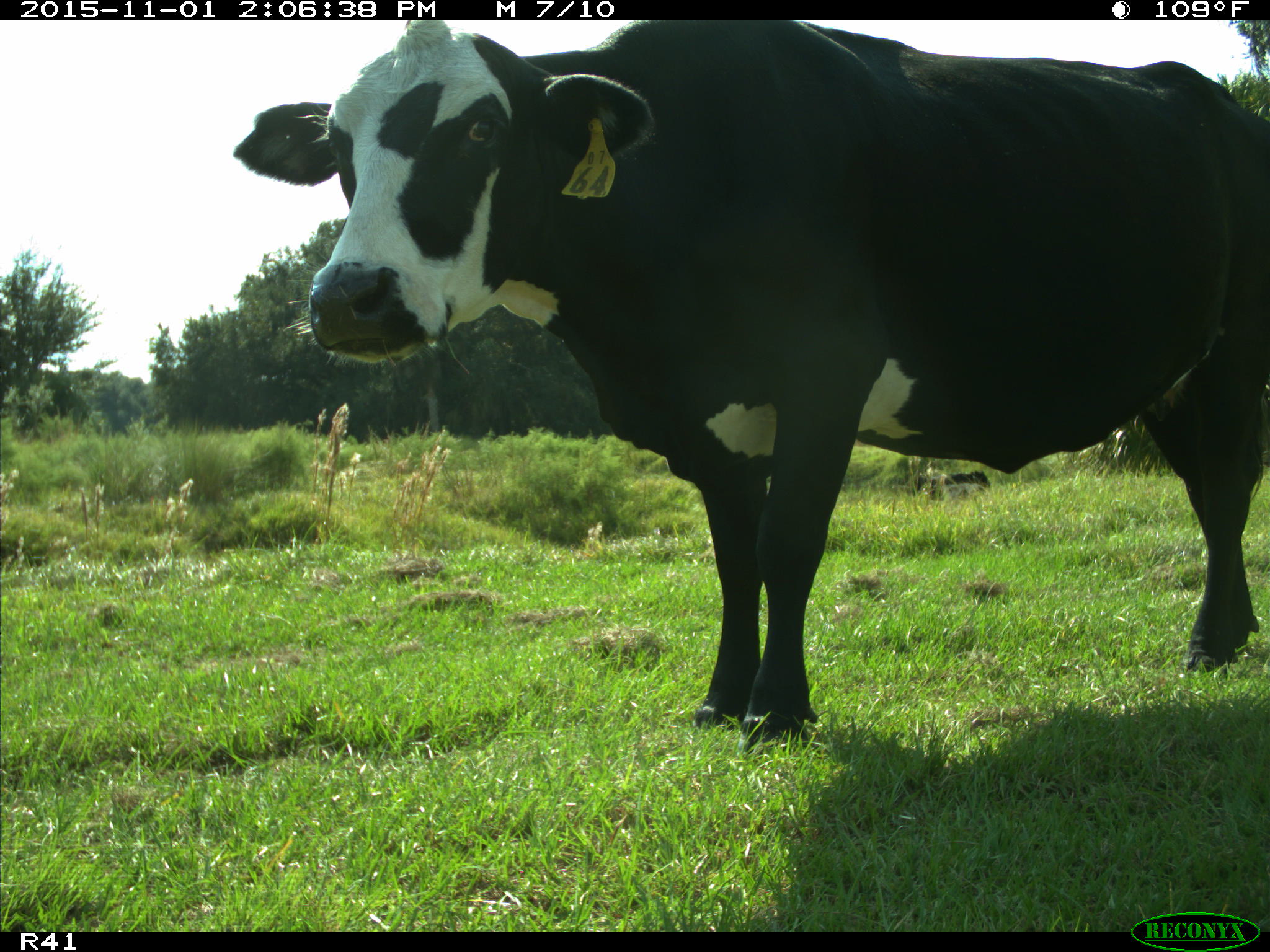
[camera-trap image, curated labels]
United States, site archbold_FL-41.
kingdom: Animalia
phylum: Chordata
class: Mammalia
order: Artiodactyla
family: Bovidae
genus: Bos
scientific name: Bos taurus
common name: domestic cow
Bos taurus (domestic cow).